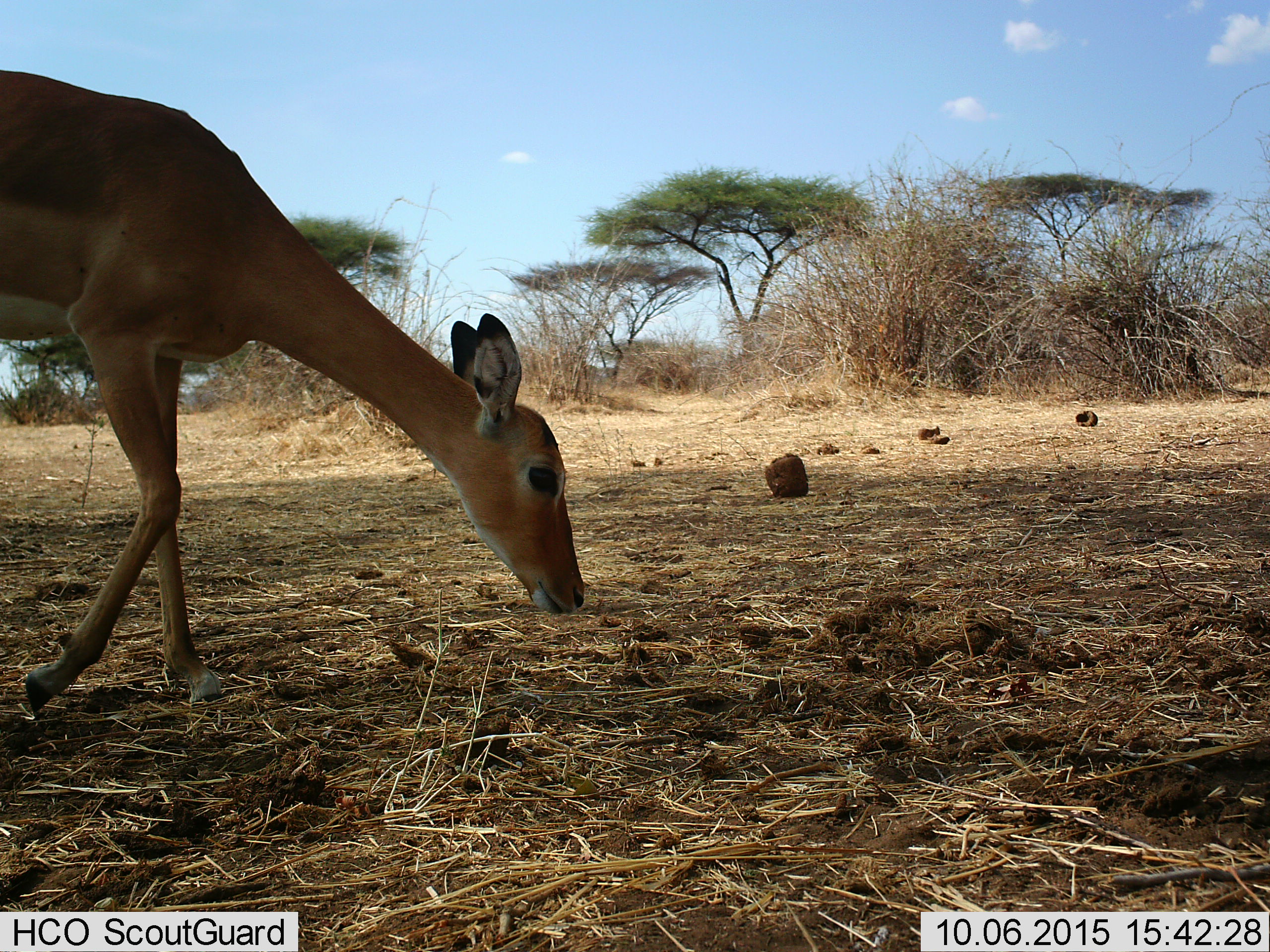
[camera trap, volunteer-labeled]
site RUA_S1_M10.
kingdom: Animalia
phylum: Chordata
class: Mammalia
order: Artiodactyla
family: Bovidae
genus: Aepyceros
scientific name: Aepyceros melampus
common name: impala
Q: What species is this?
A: Impala (Aepyceros melampus).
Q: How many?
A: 1.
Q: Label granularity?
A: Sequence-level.